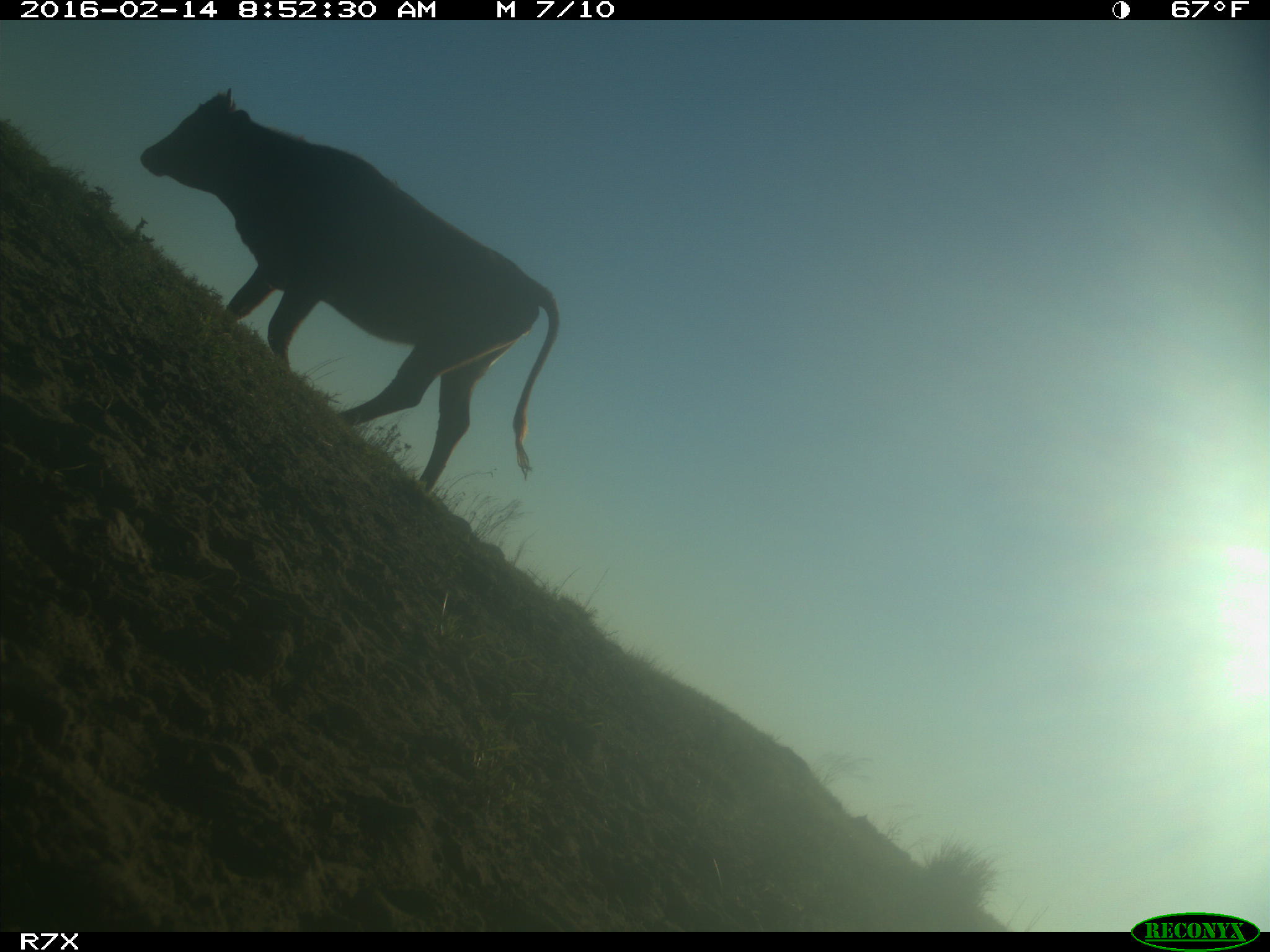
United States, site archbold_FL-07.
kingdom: Animalia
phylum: Chordata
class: Mammalia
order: Artiodactyla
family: Bovidae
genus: Bos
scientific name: Bos taurus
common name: domestic cow